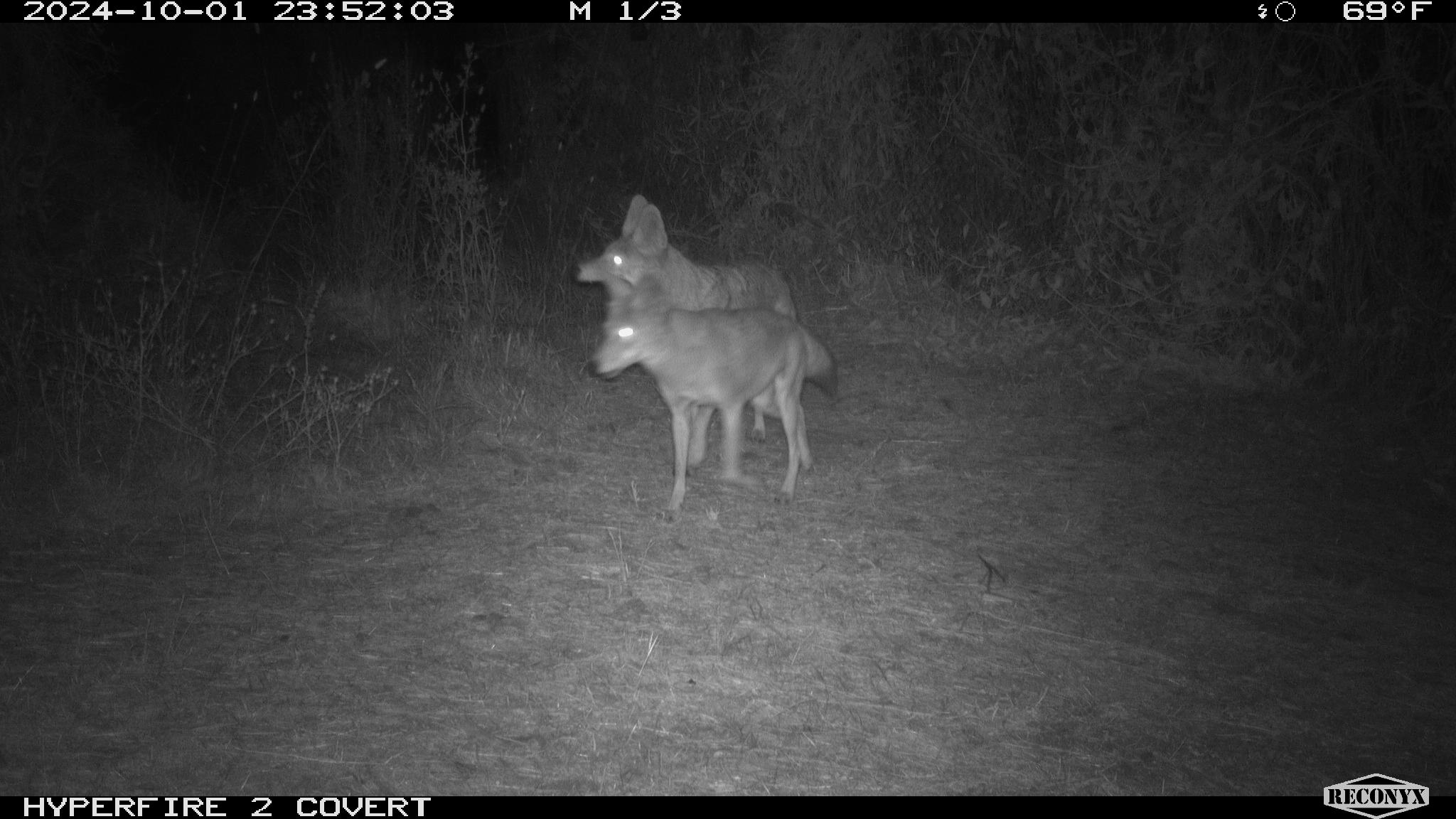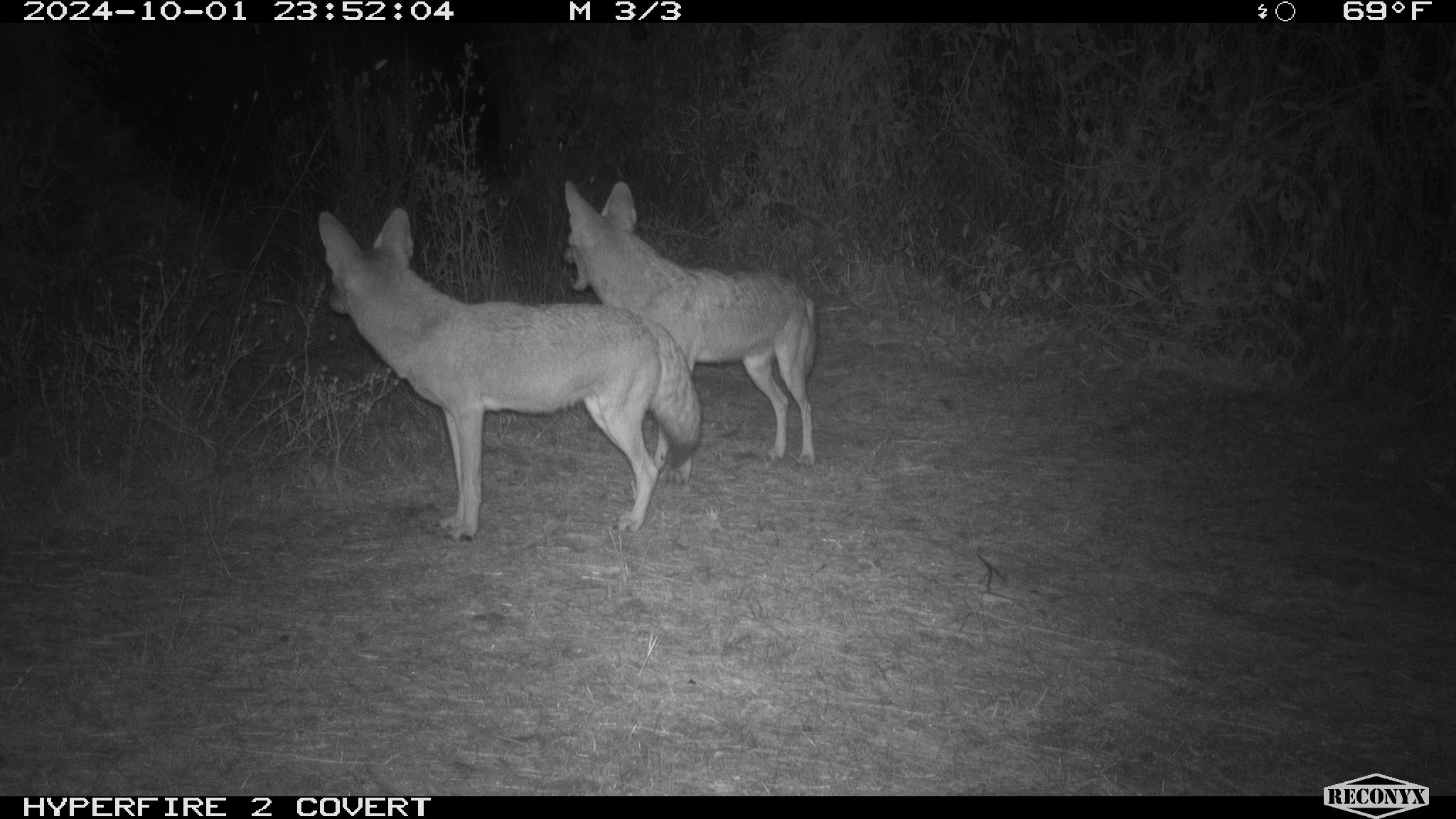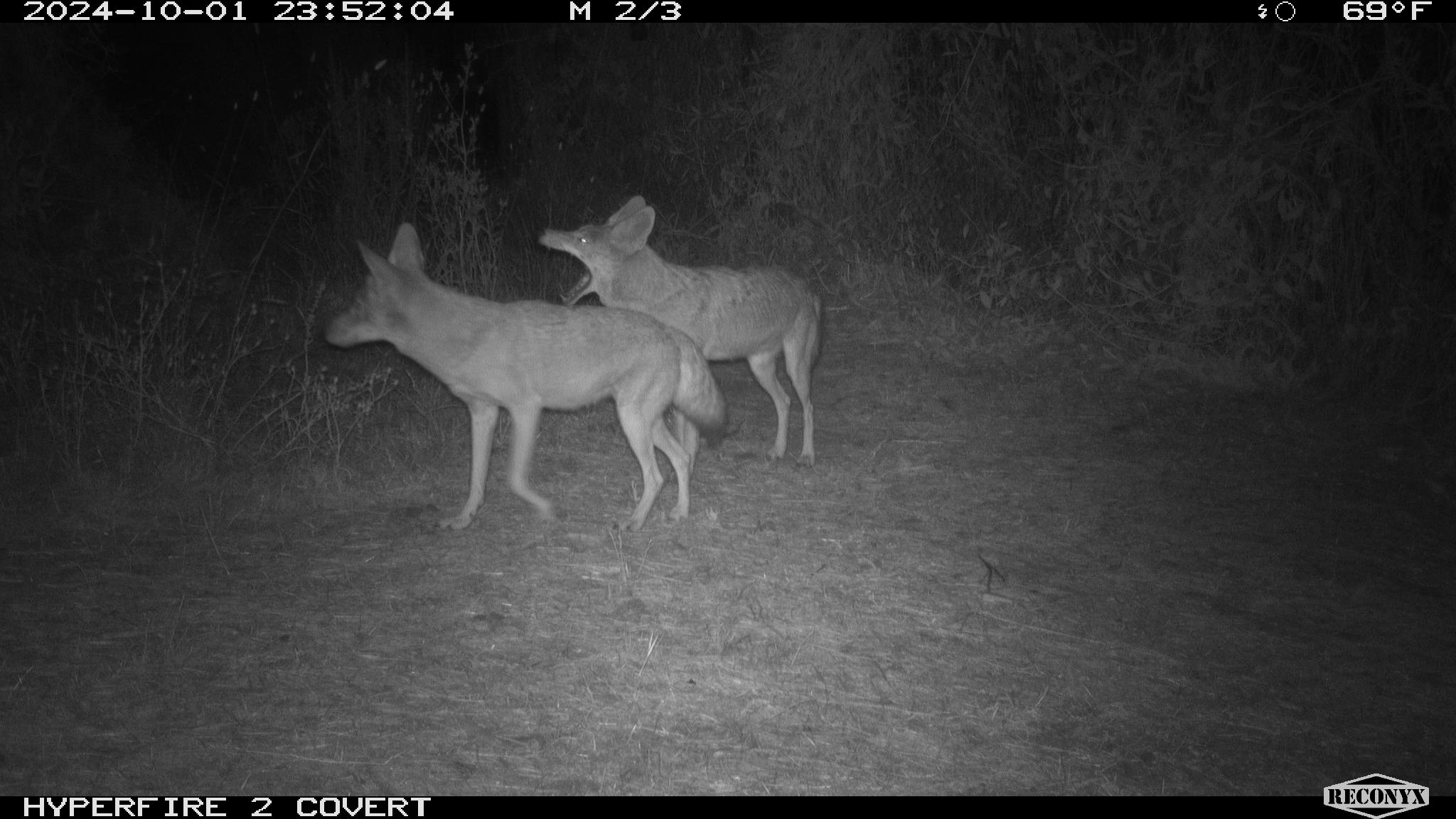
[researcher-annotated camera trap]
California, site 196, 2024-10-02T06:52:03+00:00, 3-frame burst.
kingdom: Animalia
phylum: Chordata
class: Mammalia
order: Carnivora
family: Canidae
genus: Canis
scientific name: Canis latrans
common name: coyote